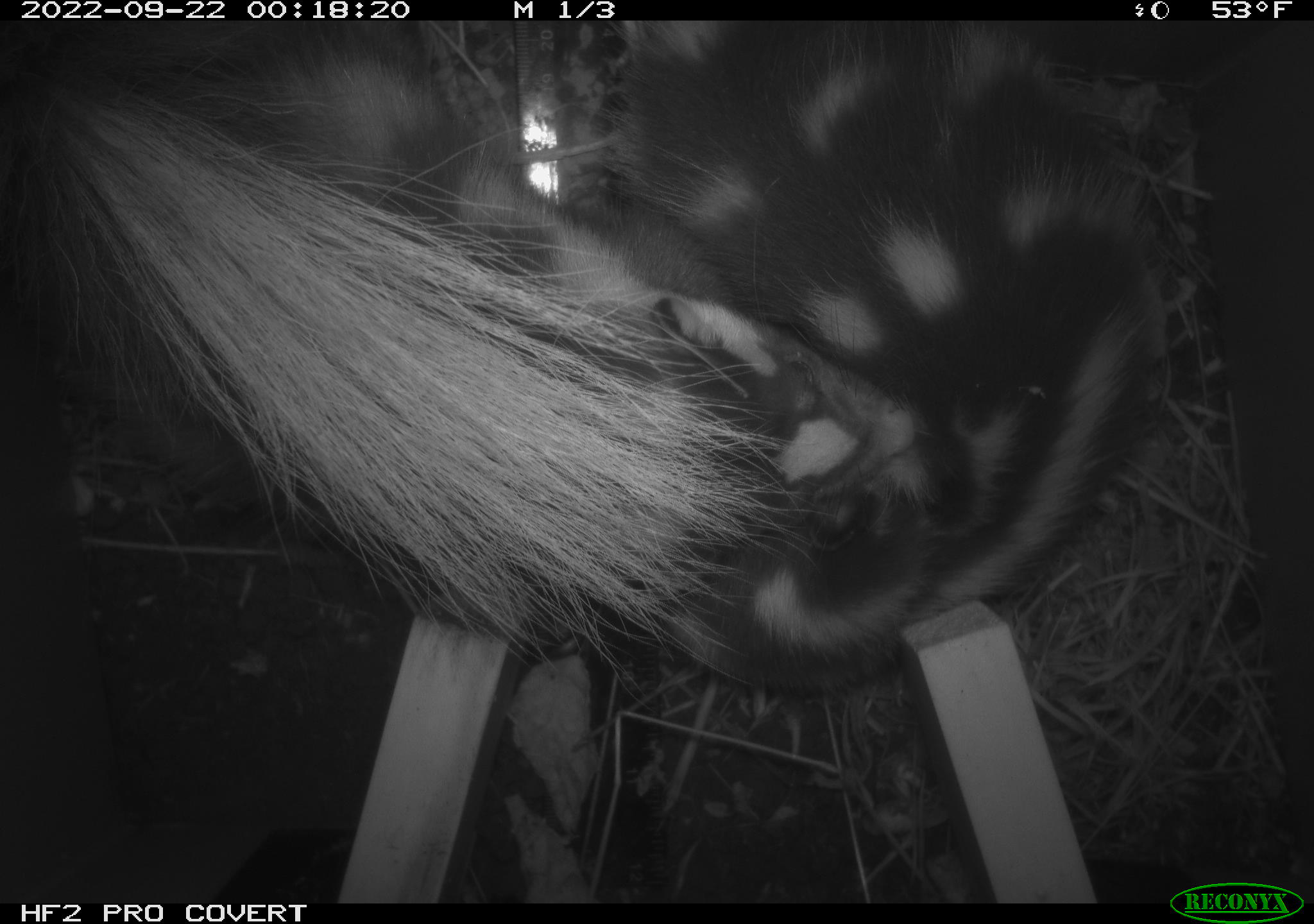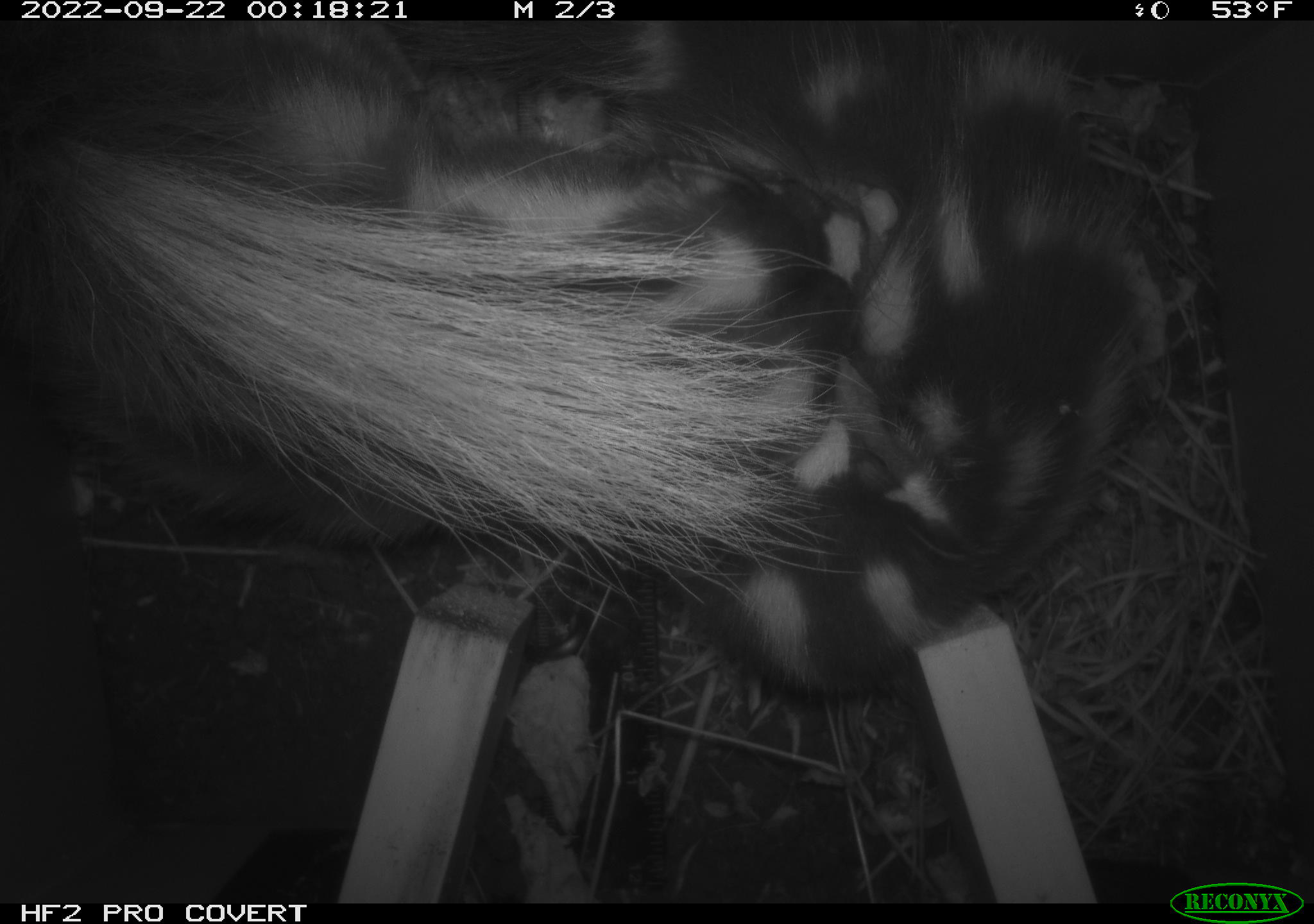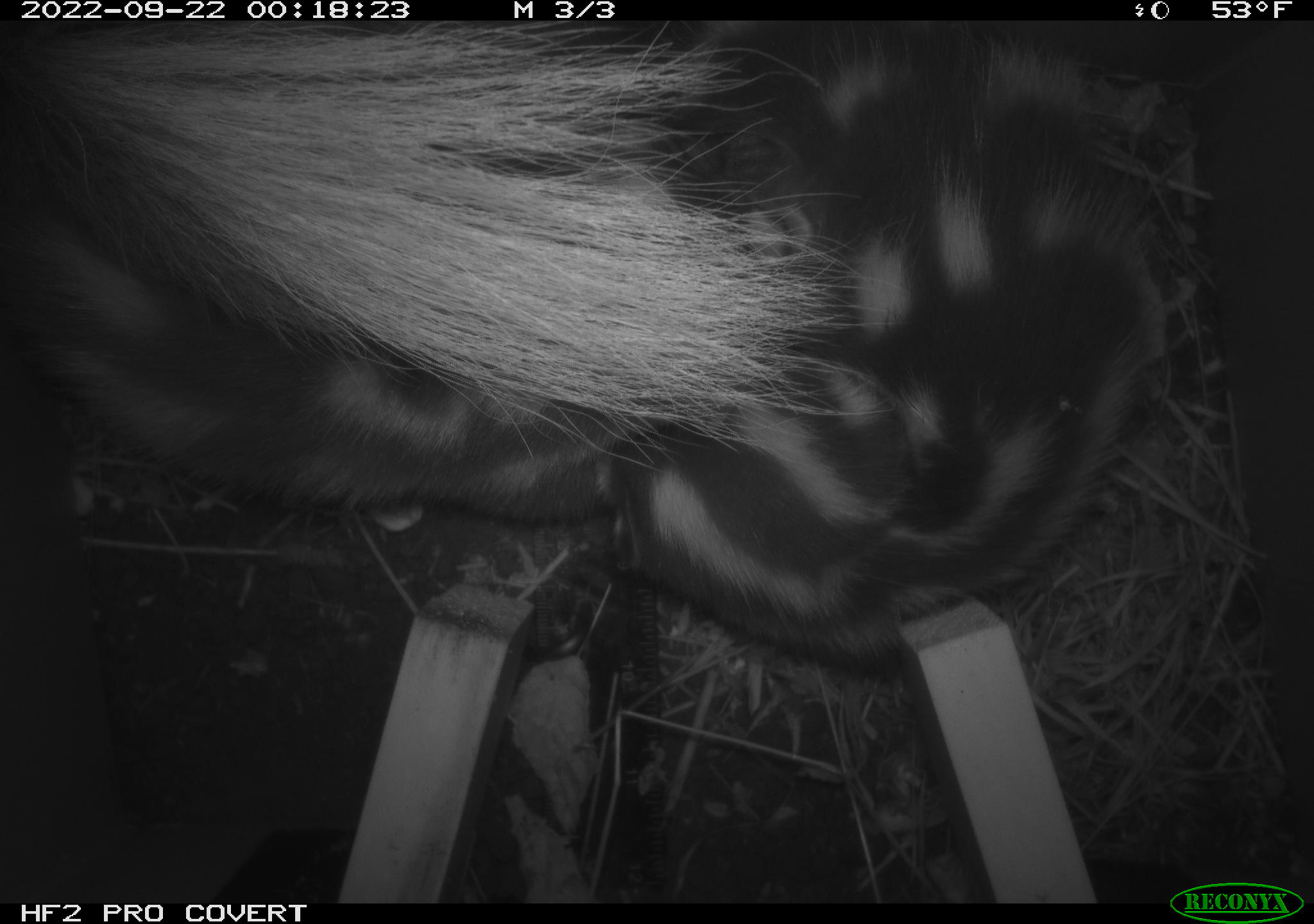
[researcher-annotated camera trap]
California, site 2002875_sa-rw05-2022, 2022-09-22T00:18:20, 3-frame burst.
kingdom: Animalia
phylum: Chordata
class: Mammalia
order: Carnivora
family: Mephitidae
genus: Spilogale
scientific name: Spilogale gracilis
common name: western spotted skunk